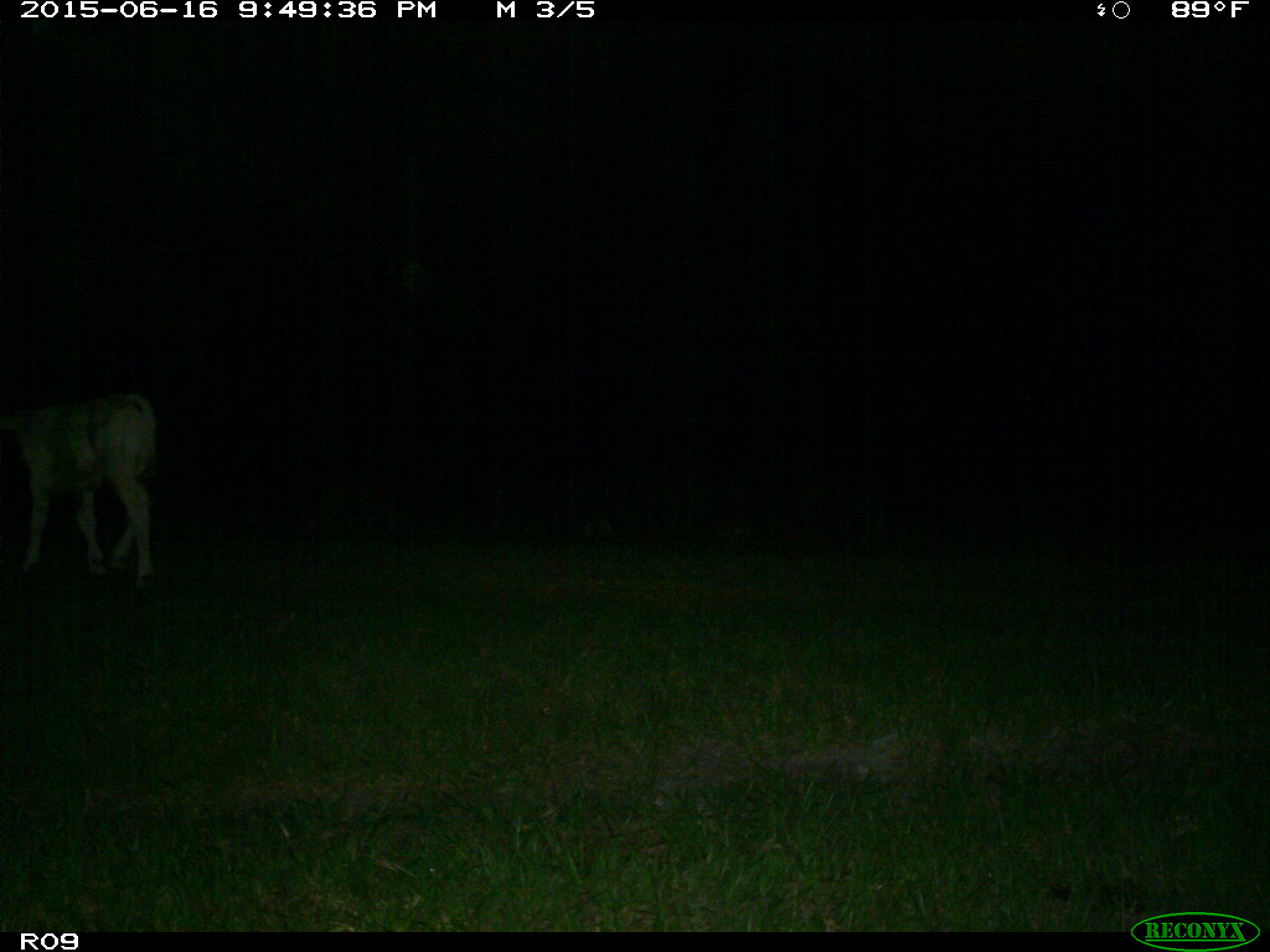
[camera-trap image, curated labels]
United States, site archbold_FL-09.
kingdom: Animalia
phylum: Chordata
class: Mammalia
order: Artiodactyla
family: Bovidae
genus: Bos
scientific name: Bos taurus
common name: domestic cow